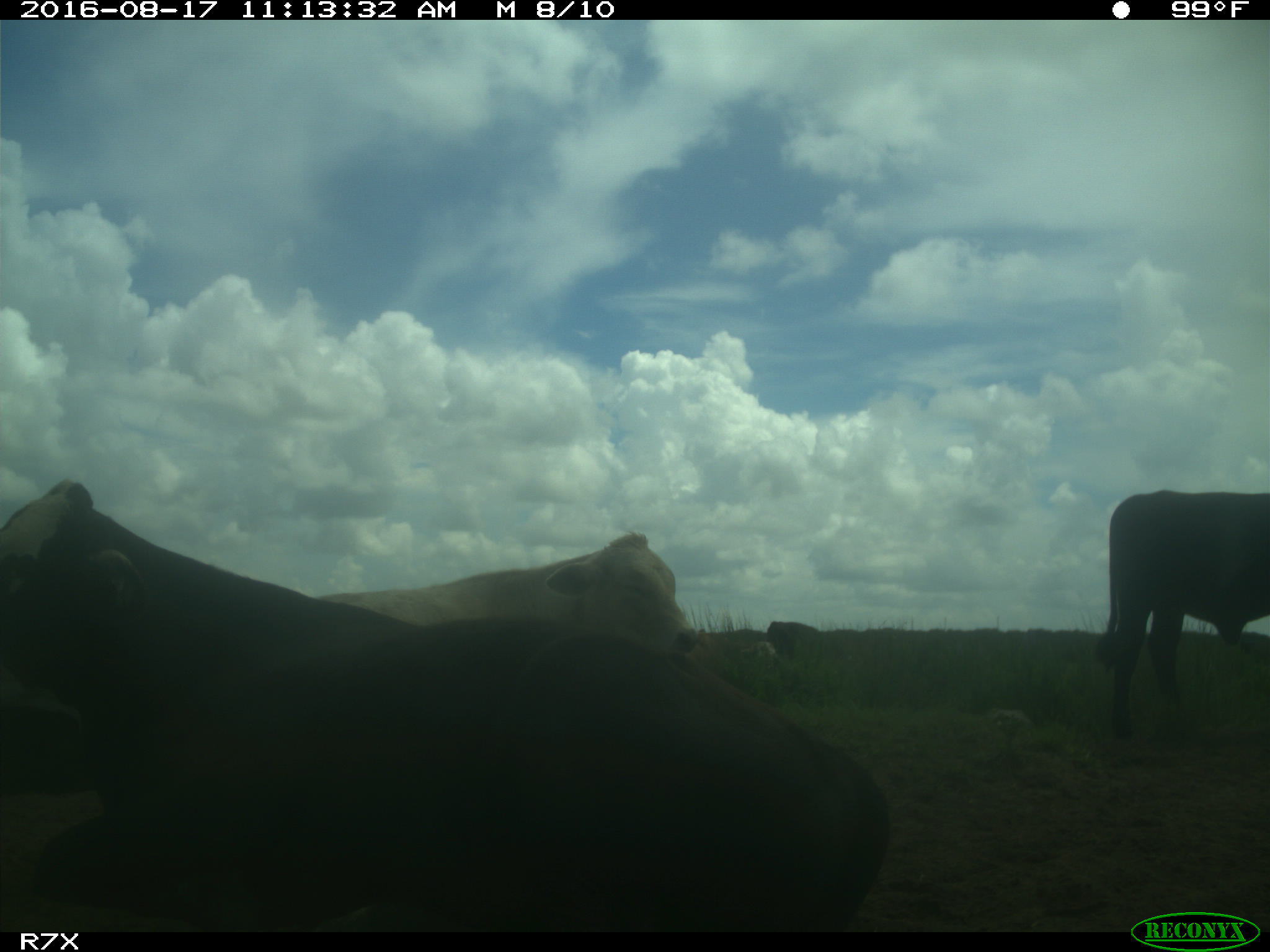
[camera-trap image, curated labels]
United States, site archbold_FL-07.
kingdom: Animalia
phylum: Chordata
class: Mammalia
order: Artiodactyla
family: Bovidae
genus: Bos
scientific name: Bos taurus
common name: domestic cow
Bos taurus (domestic cow).